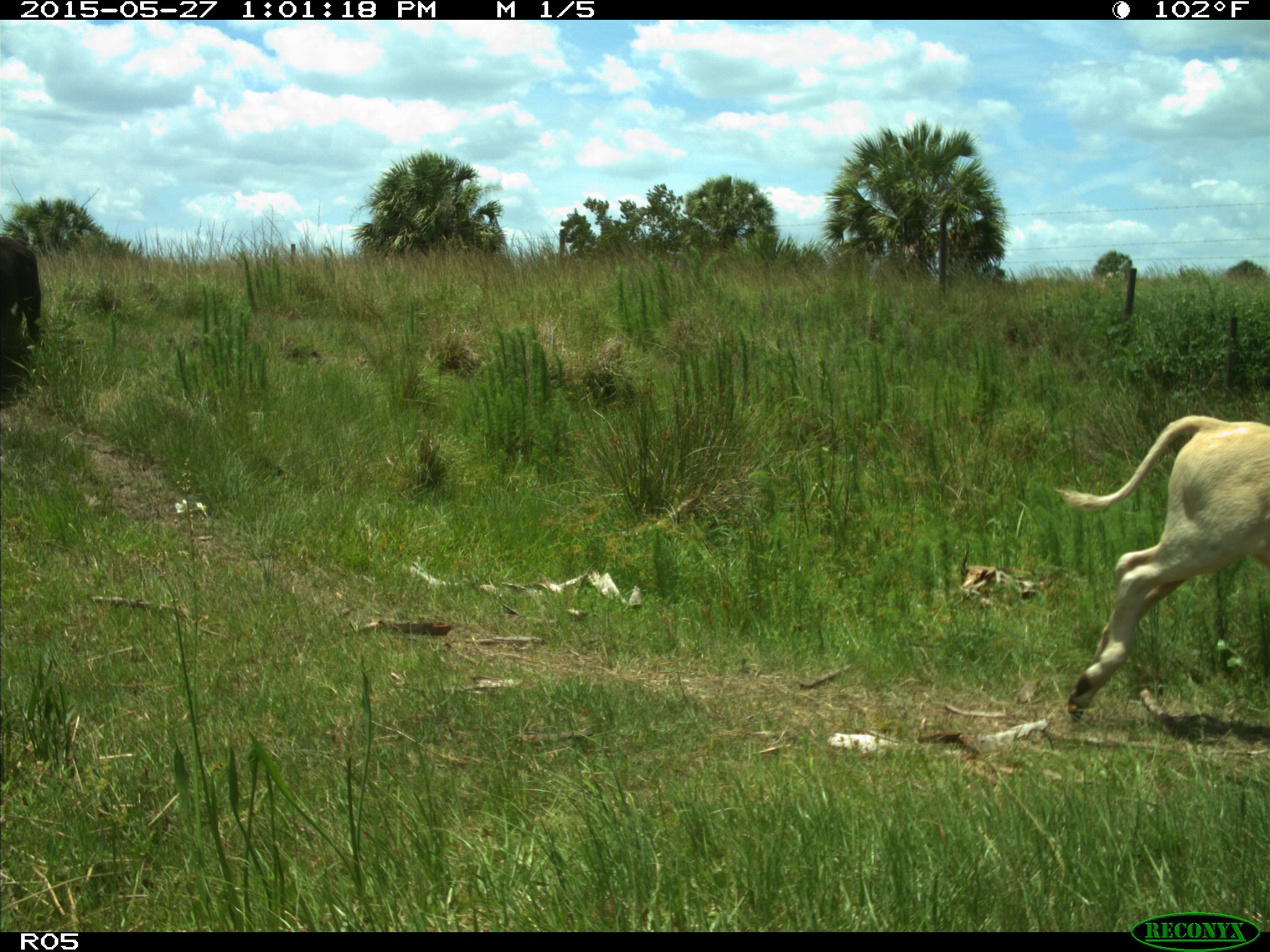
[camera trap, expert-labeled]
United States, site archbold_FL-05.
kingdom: Animalia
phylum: Chordata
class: Mammalia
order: Artiodactyla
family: Bovidae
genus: Bos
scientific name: Bos taurus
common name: domestic cow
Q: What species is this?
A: Bos taurus (domestic cow).